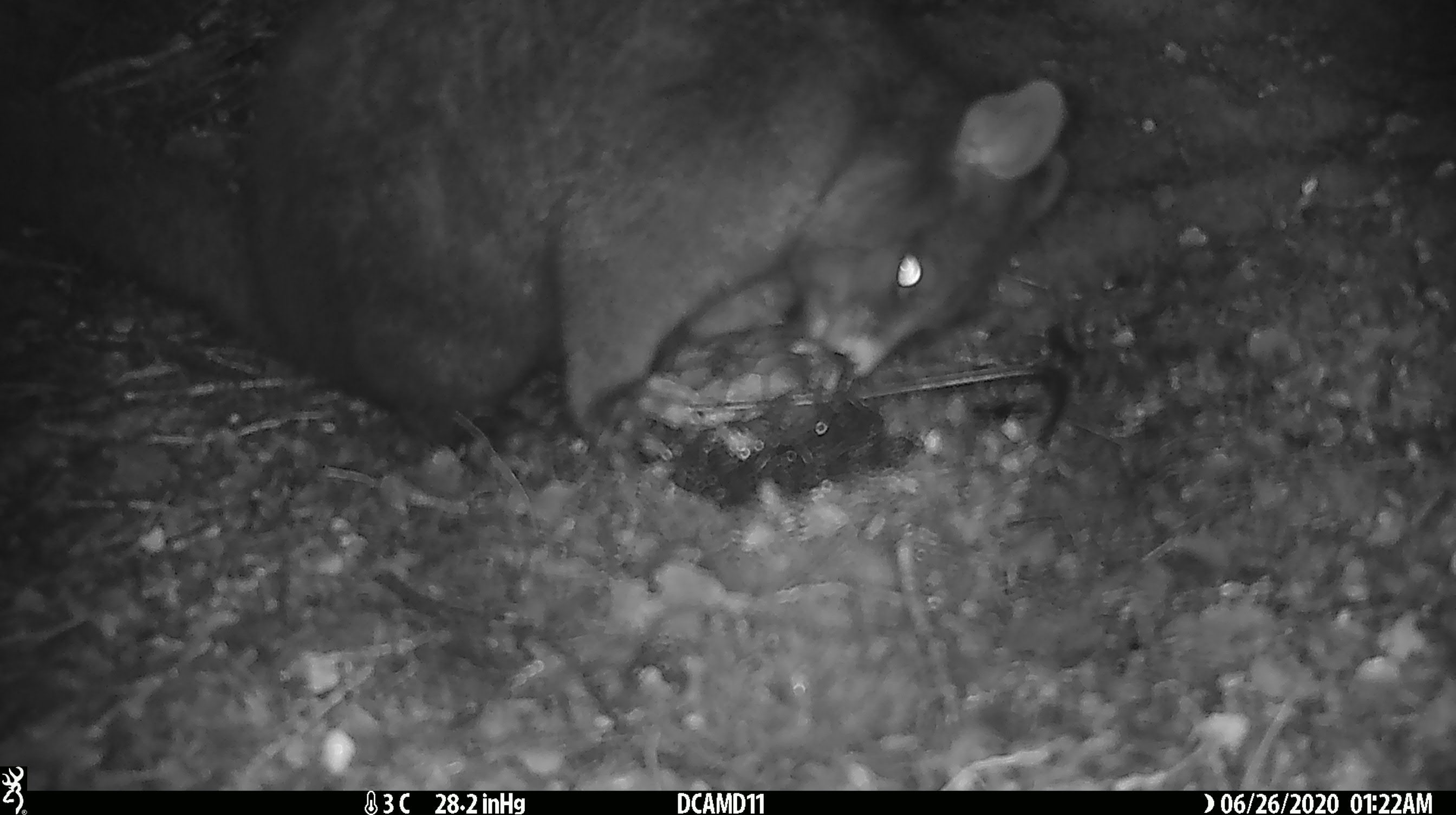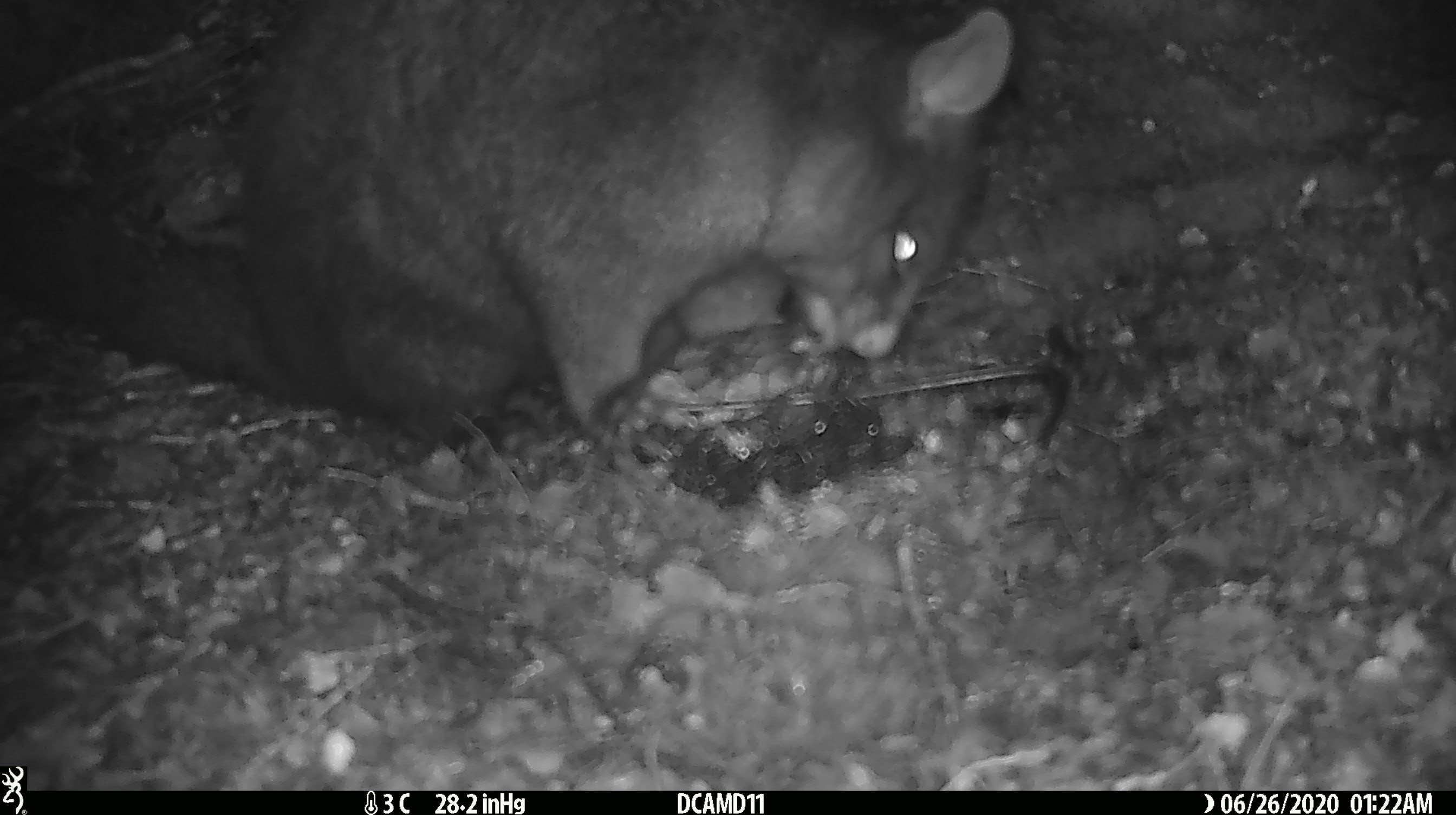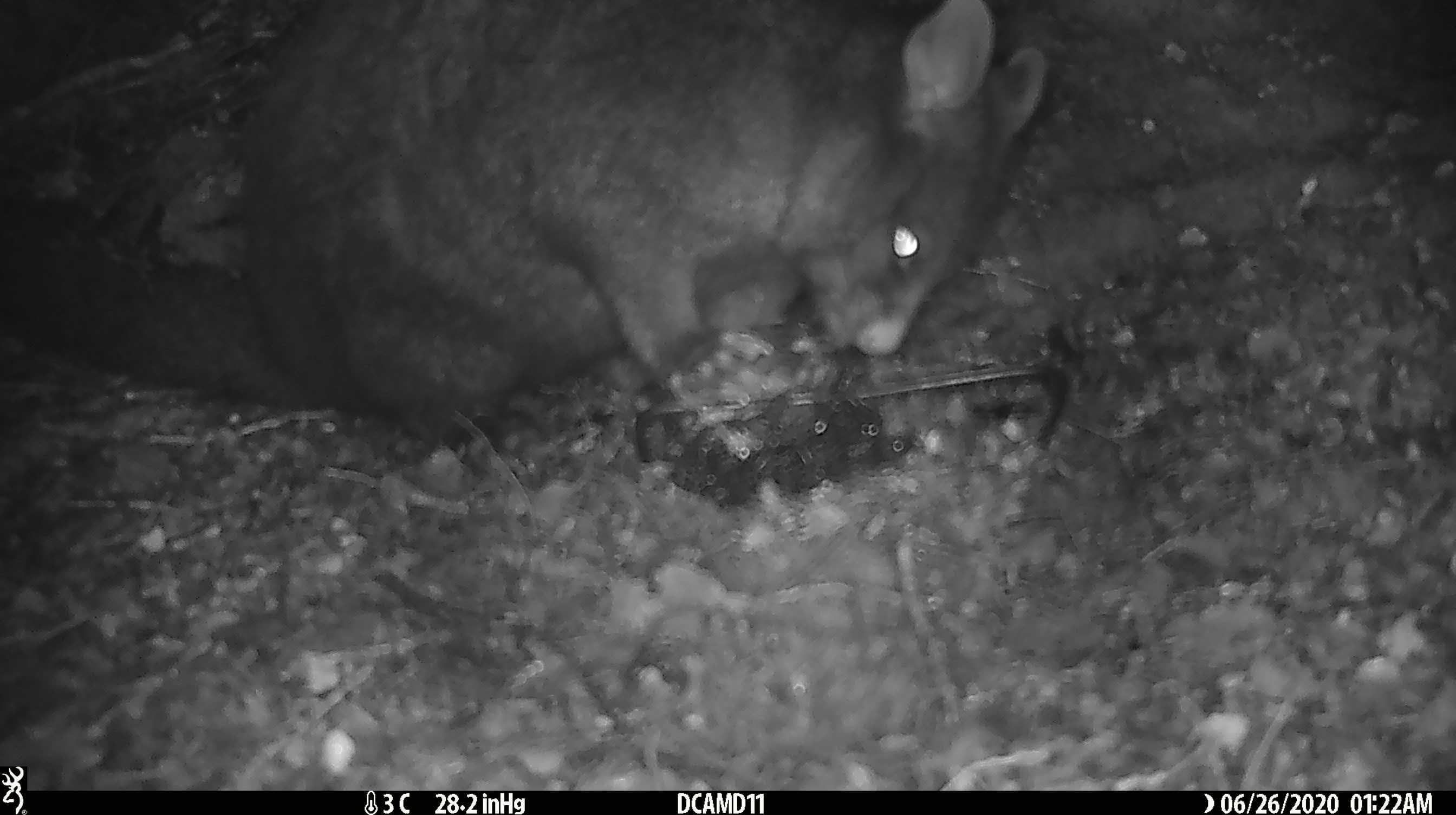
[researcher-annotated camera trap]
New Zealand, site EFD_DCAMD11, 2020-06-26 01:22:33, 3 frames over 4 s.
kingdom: Animalia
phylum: Chordata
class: Mammalia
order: Diprotodontia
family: Phalangeridae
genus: Trichosurus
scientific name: Trichosurus vulpecula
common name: common brushtail possum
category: possum